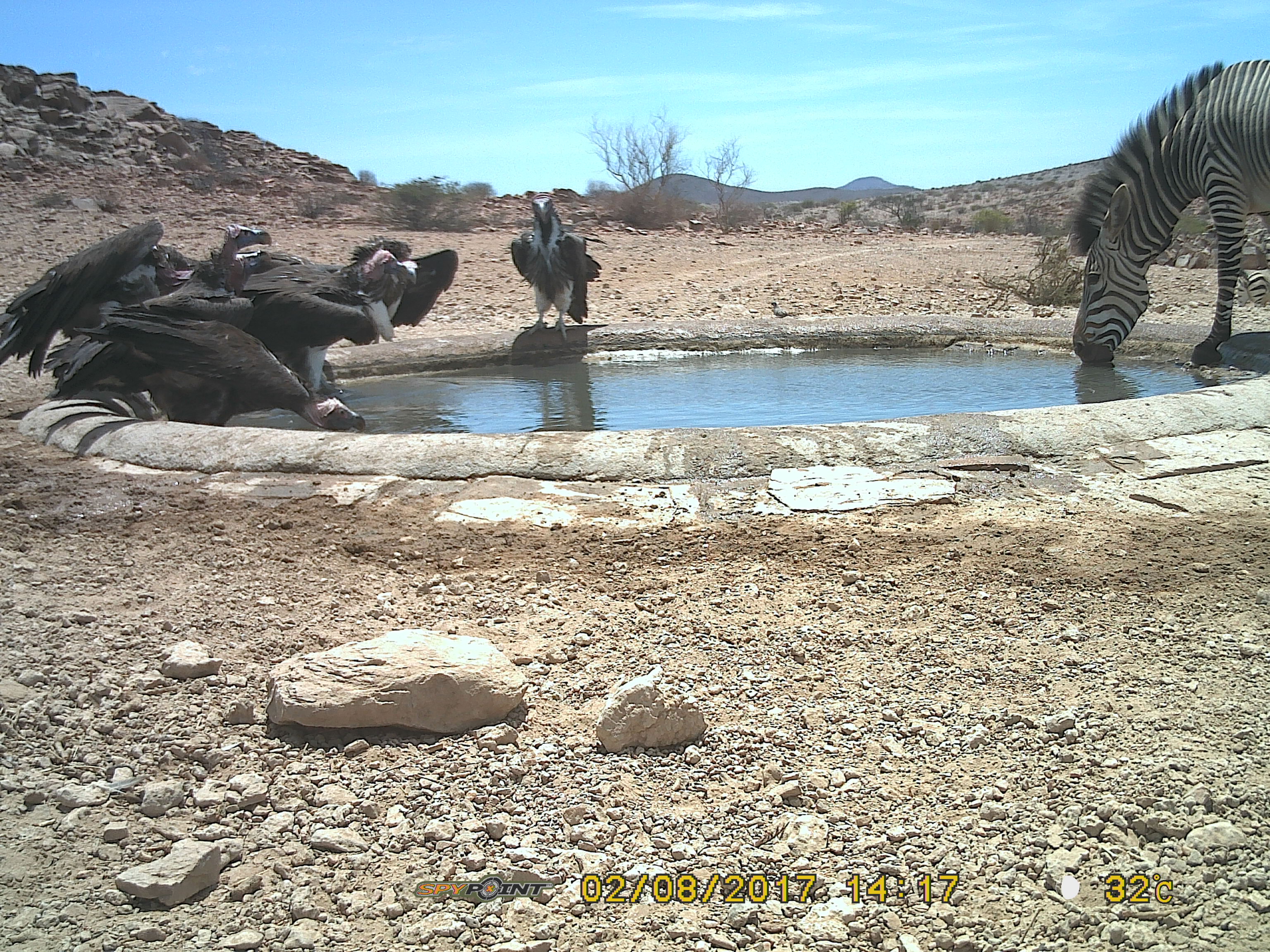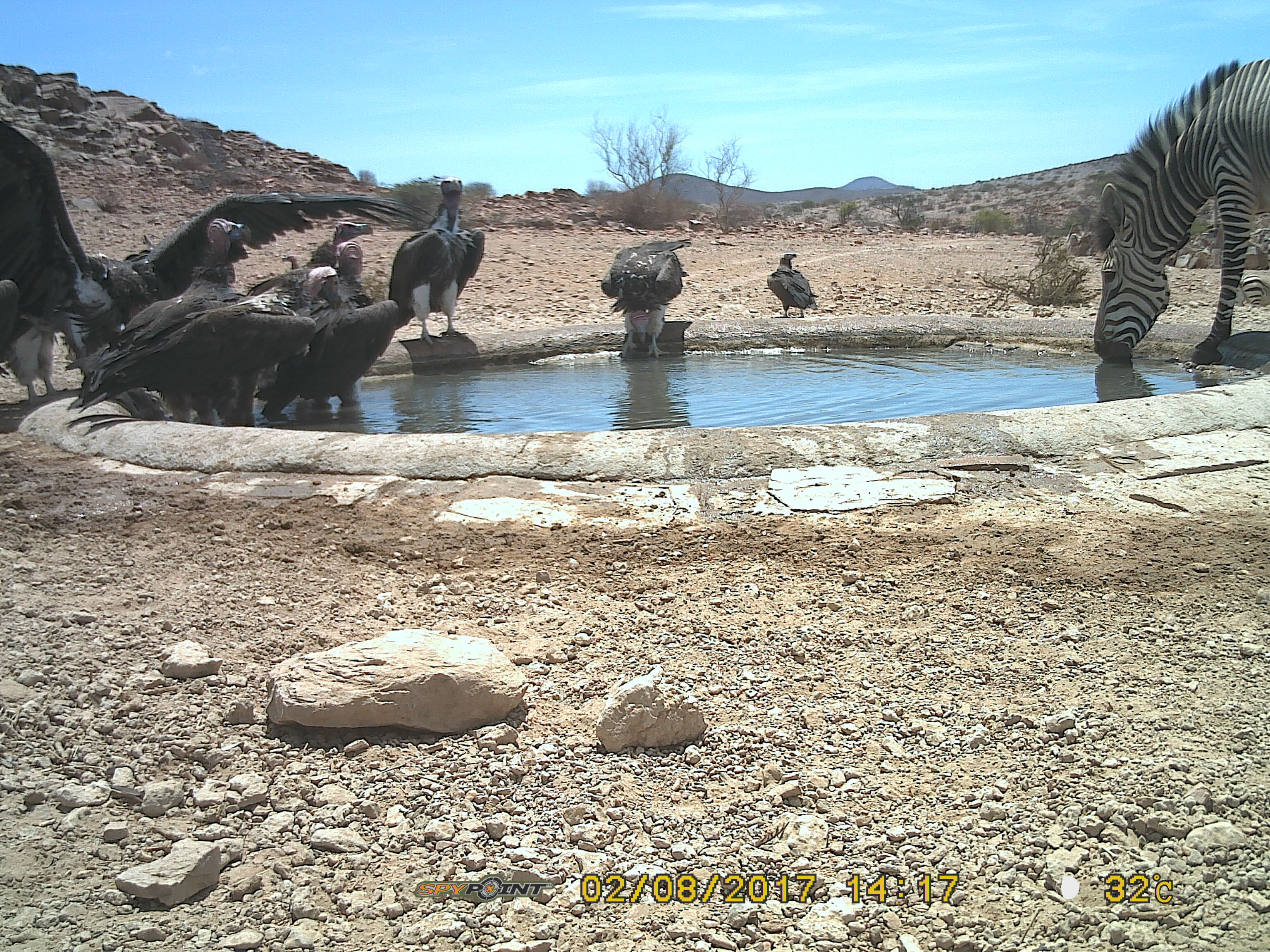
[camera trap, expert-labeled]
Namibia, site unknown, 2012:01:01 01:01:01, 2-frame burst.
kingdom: Animalia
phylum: Chordata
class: Aves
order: Accipitriformes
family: Accipitridae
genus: Torgos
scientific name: Torgos tracheliotos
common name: lappet-faced vulture